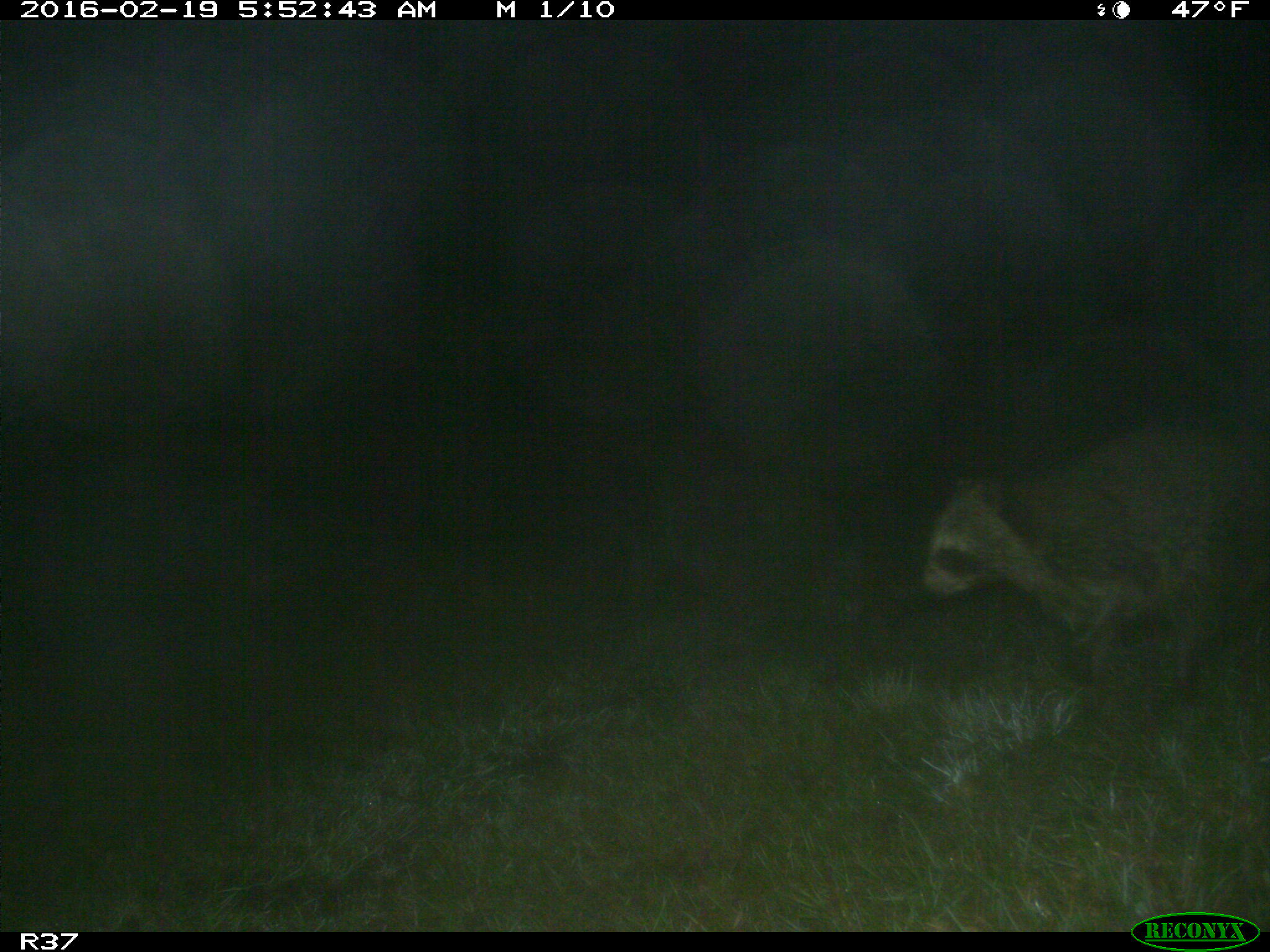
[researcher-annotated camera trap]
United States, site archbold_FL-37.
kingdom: Animalia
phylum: Chordata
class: Mammalia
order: Carnivora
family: Procyonidae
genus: Procyon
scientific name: Procyon lotor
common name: common raccoon